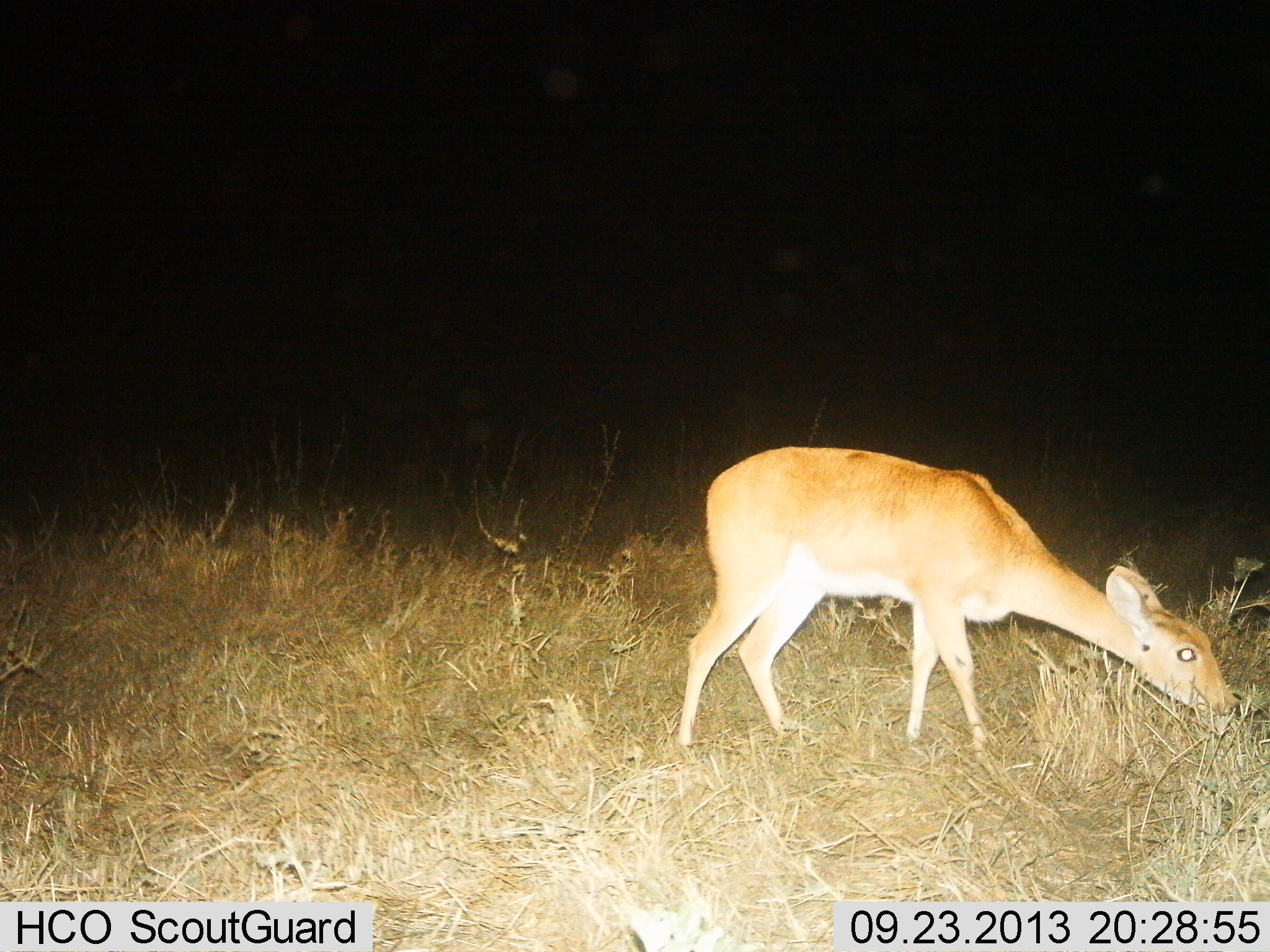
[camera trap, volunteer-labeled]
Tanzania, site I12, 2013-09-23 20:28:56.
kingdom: Animalia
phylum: Chordata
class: Mammalia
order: Artiodactyla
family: Bovidae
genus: Redunca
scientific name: Redunca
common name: reedbuck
Reedbuck (Redunca), count 1. Behavior (volunteer vote fractions): standing 10%, resting 0%, moving 0%, interacting 0%. Young present (vote fraction): 0%. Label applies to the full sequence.